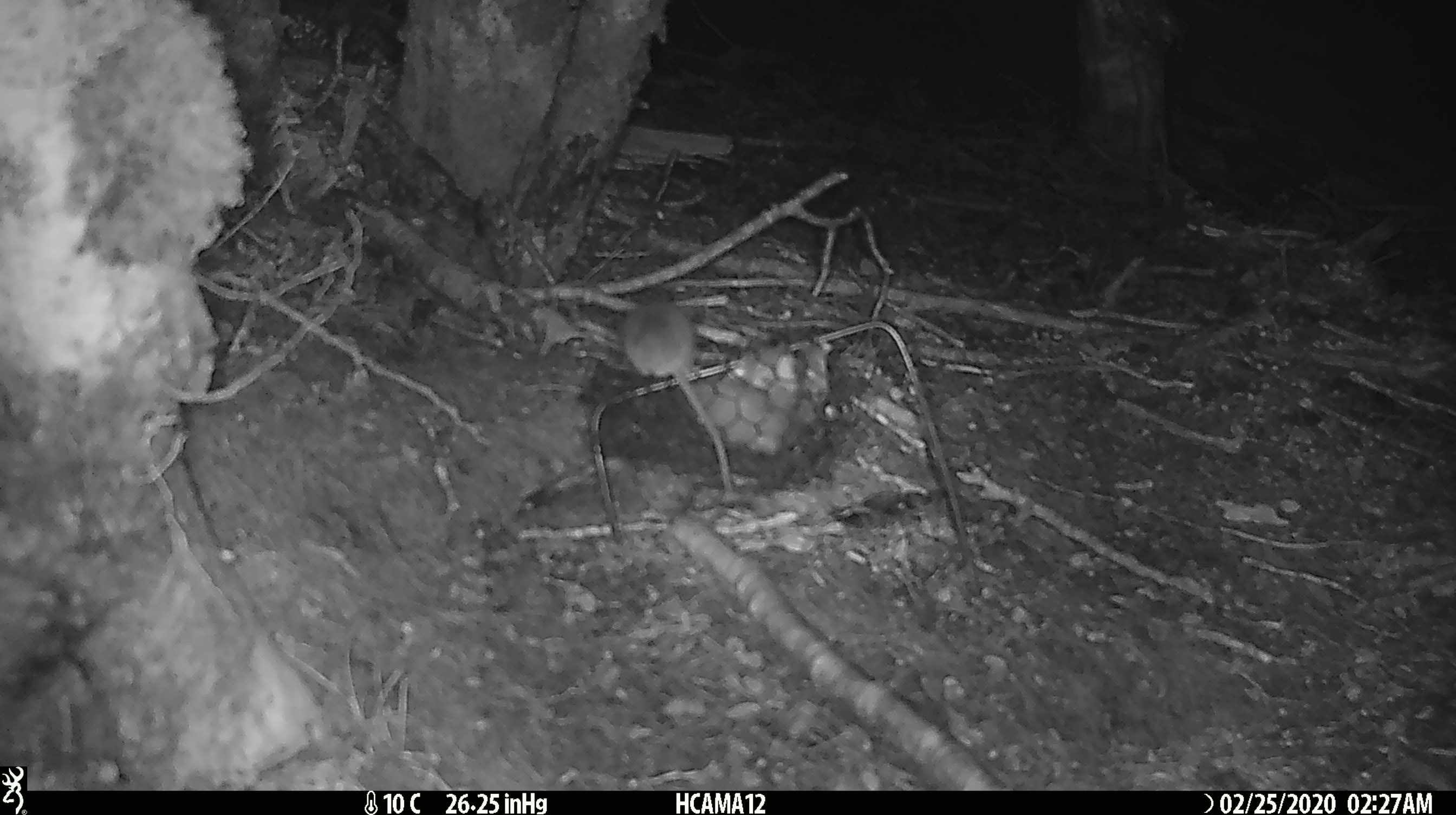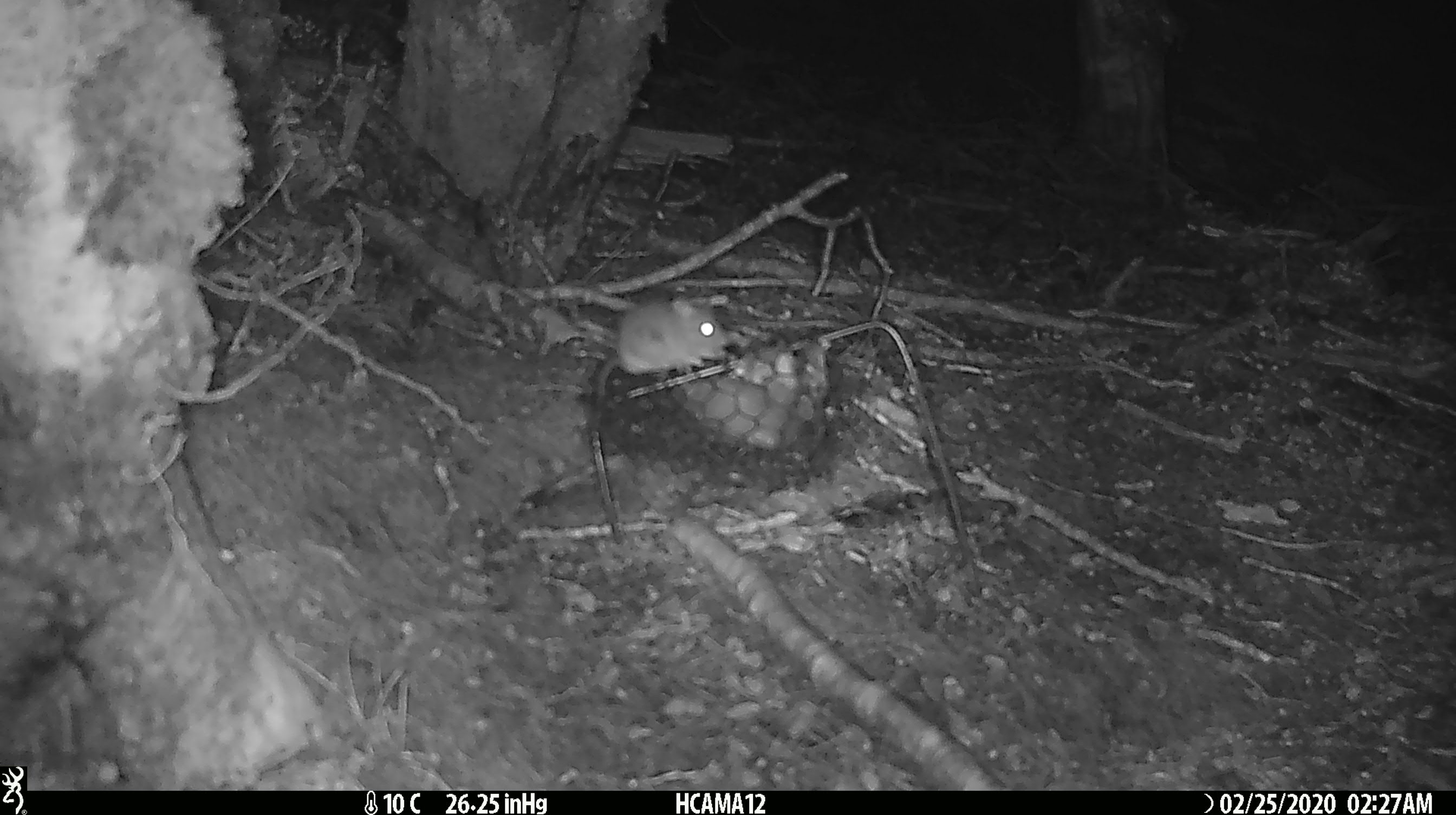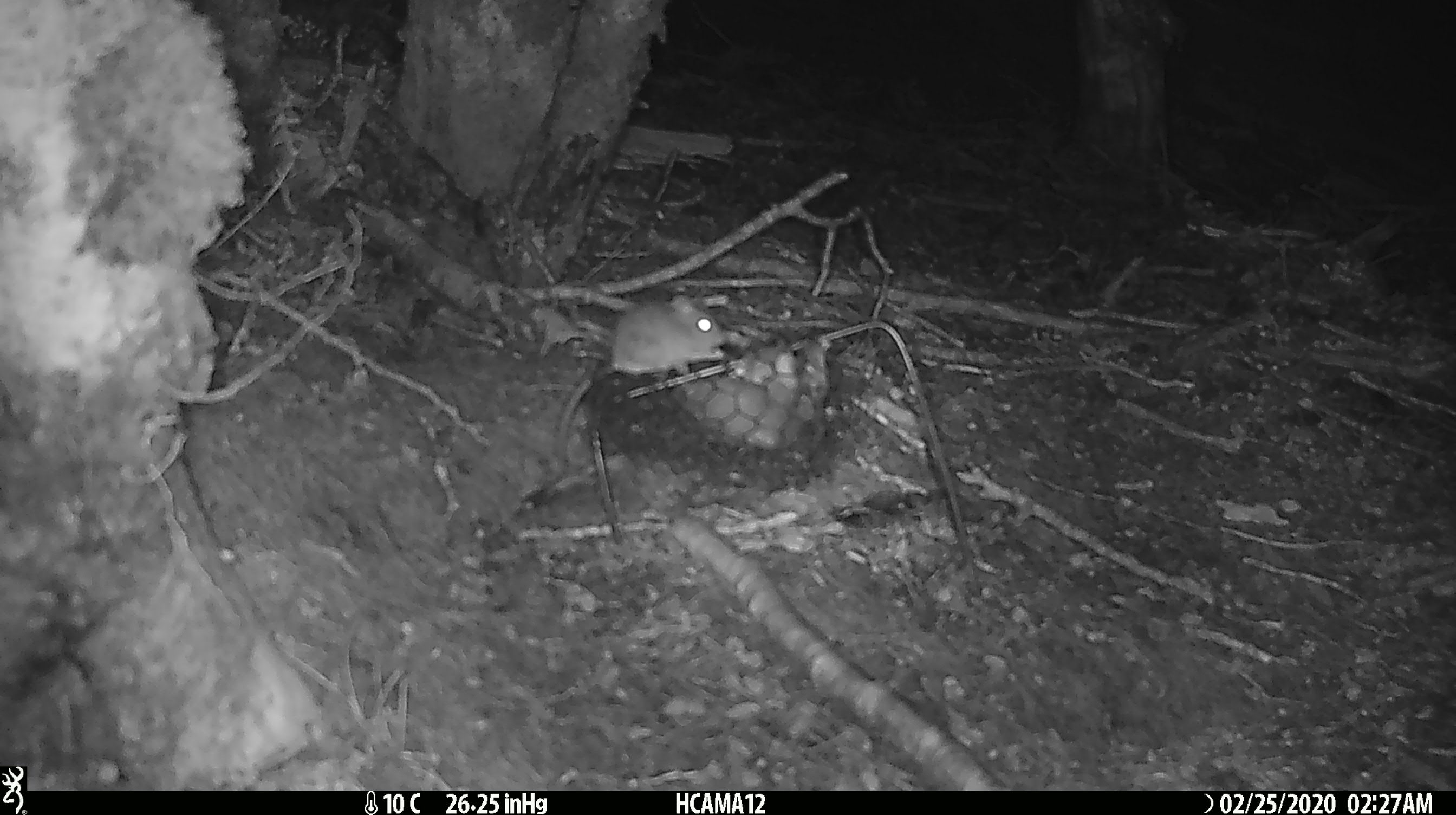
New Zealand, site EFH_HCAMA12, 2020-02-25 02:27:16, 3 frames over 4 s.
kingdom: Animalia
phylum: Chordata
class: Mammalia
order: Rodentia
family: Muridae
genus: Mus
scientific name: Mus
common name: mouse